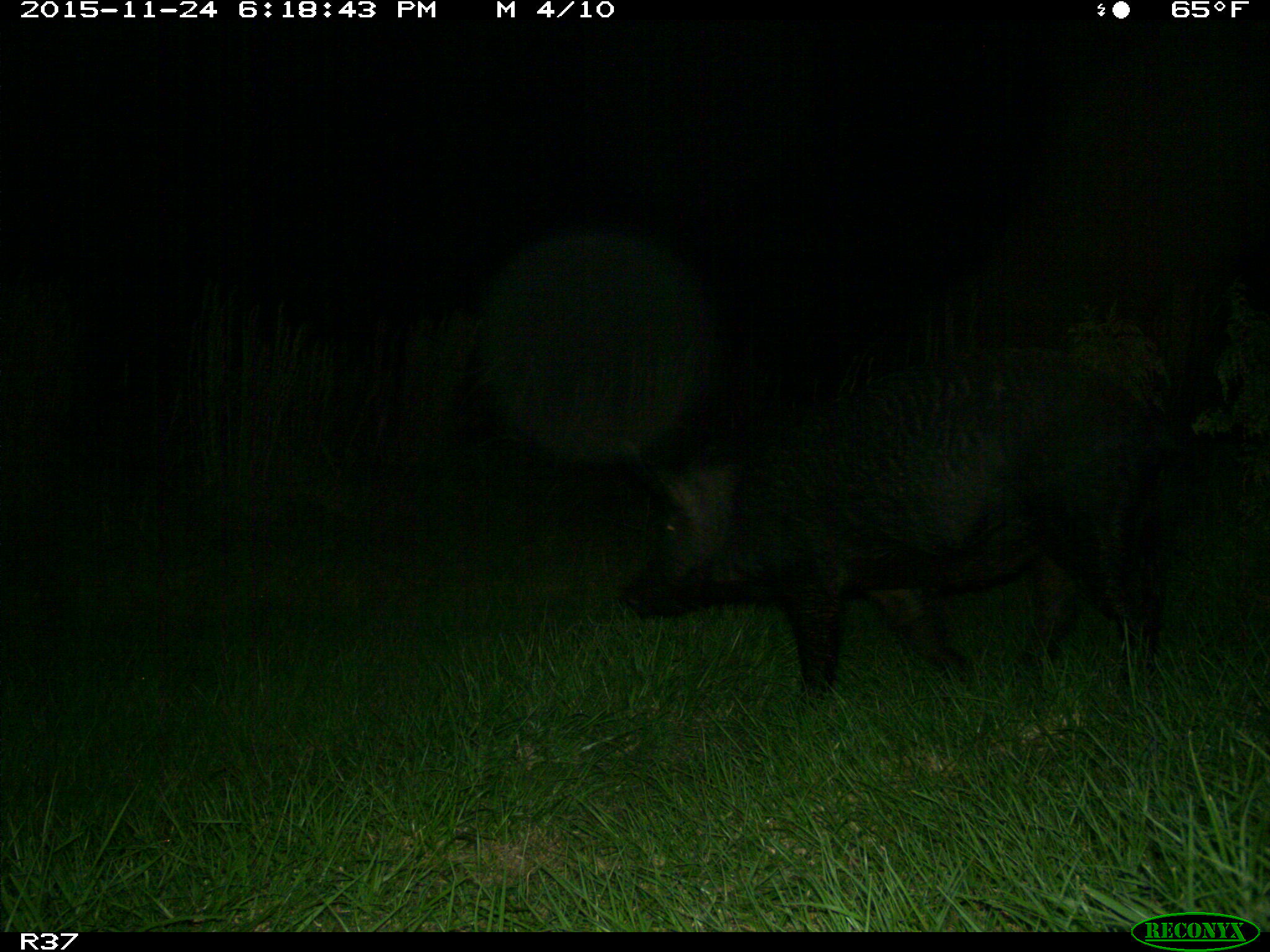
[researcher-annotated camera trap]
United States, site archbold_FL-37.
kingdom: Animalia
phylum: Chordata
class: Mammalia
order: Artiodactyla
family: Suidae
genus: Sus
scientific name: Sus scrofa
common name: wild boar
Sus scrofa (wild boar).